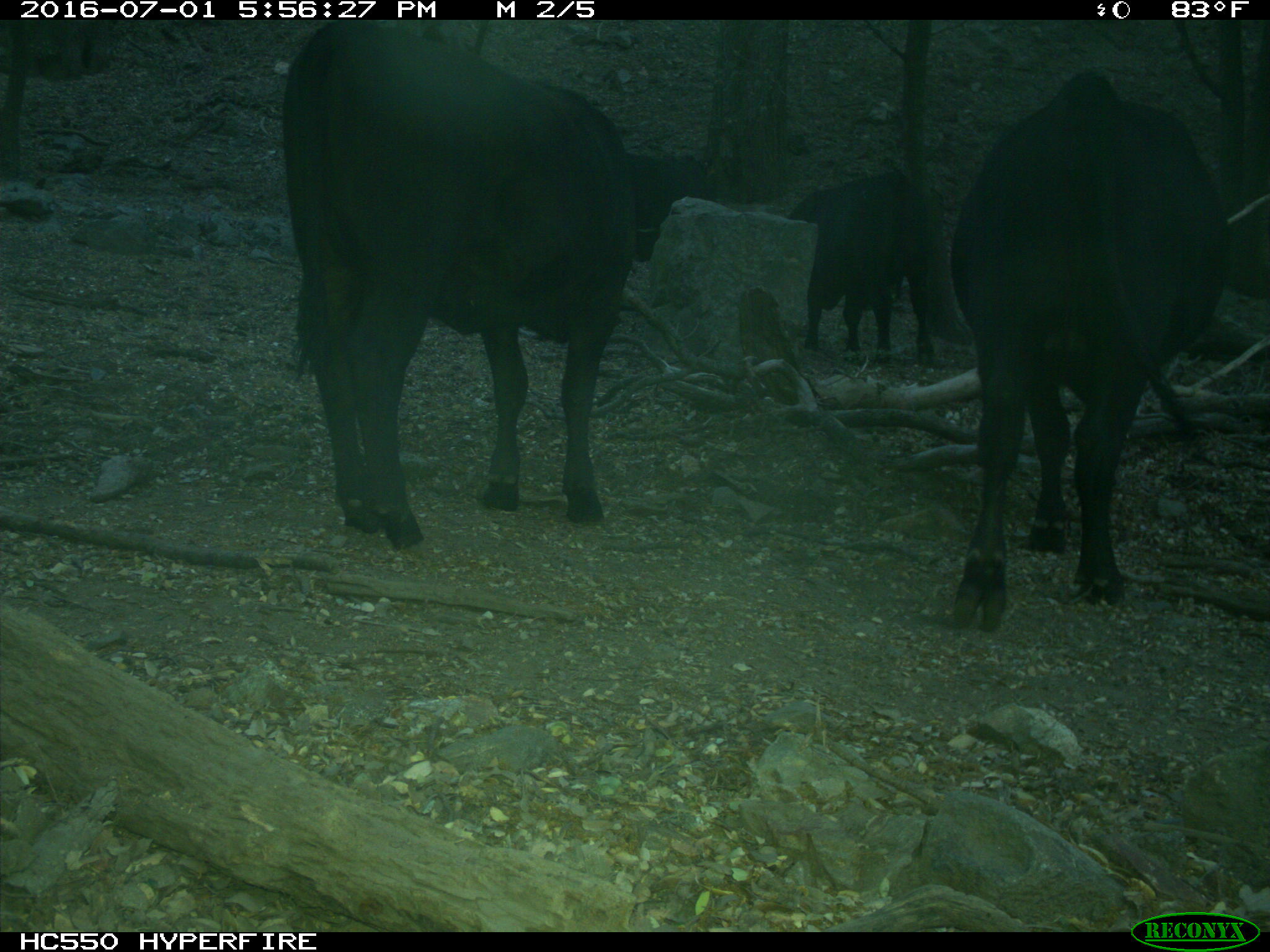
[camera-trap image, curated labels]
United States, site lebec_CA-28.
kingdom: Animalia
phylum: Chordata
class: Mammalia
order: Artiodactyla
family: Bovidae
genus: Bos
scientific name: Bos taurus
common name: domestic cow